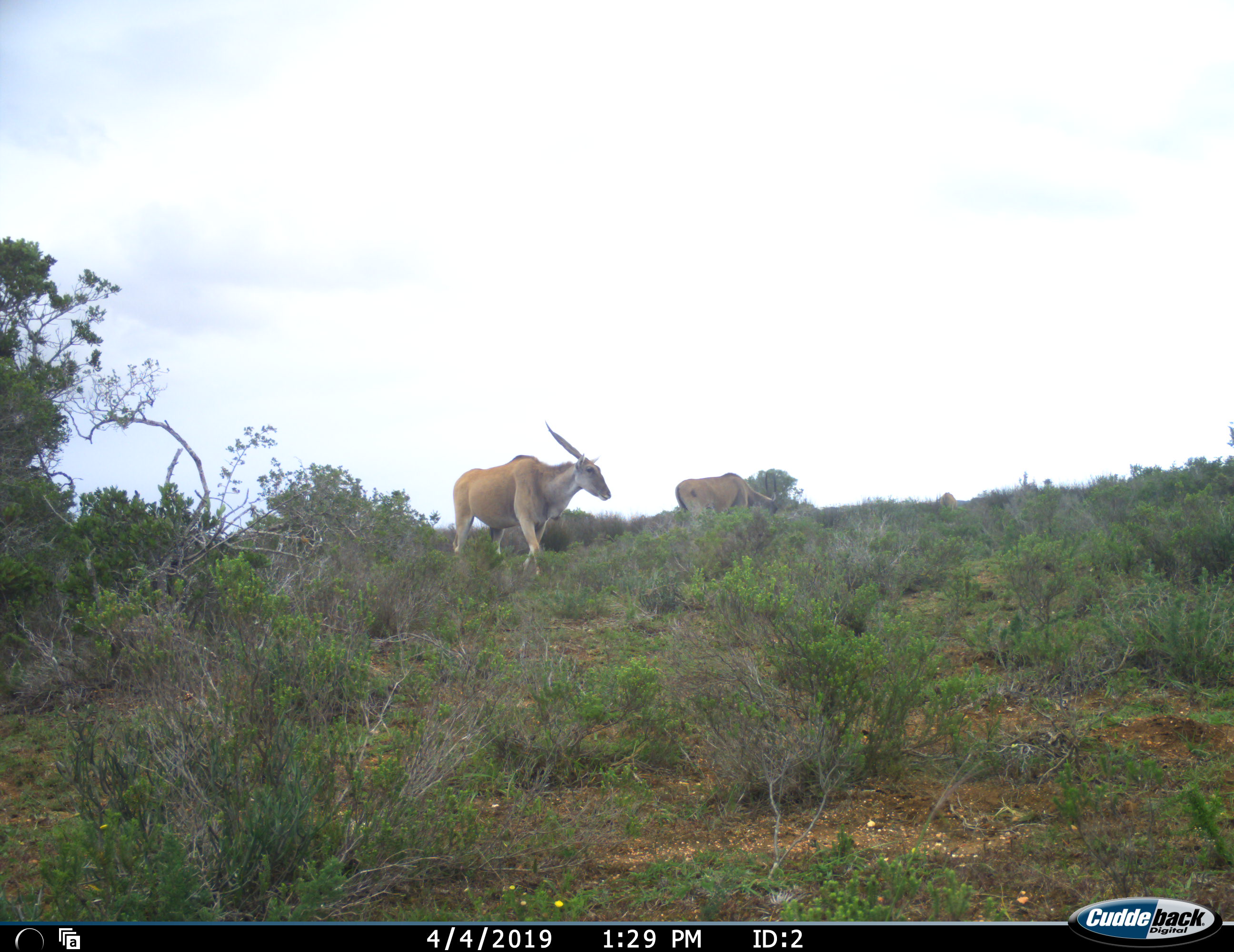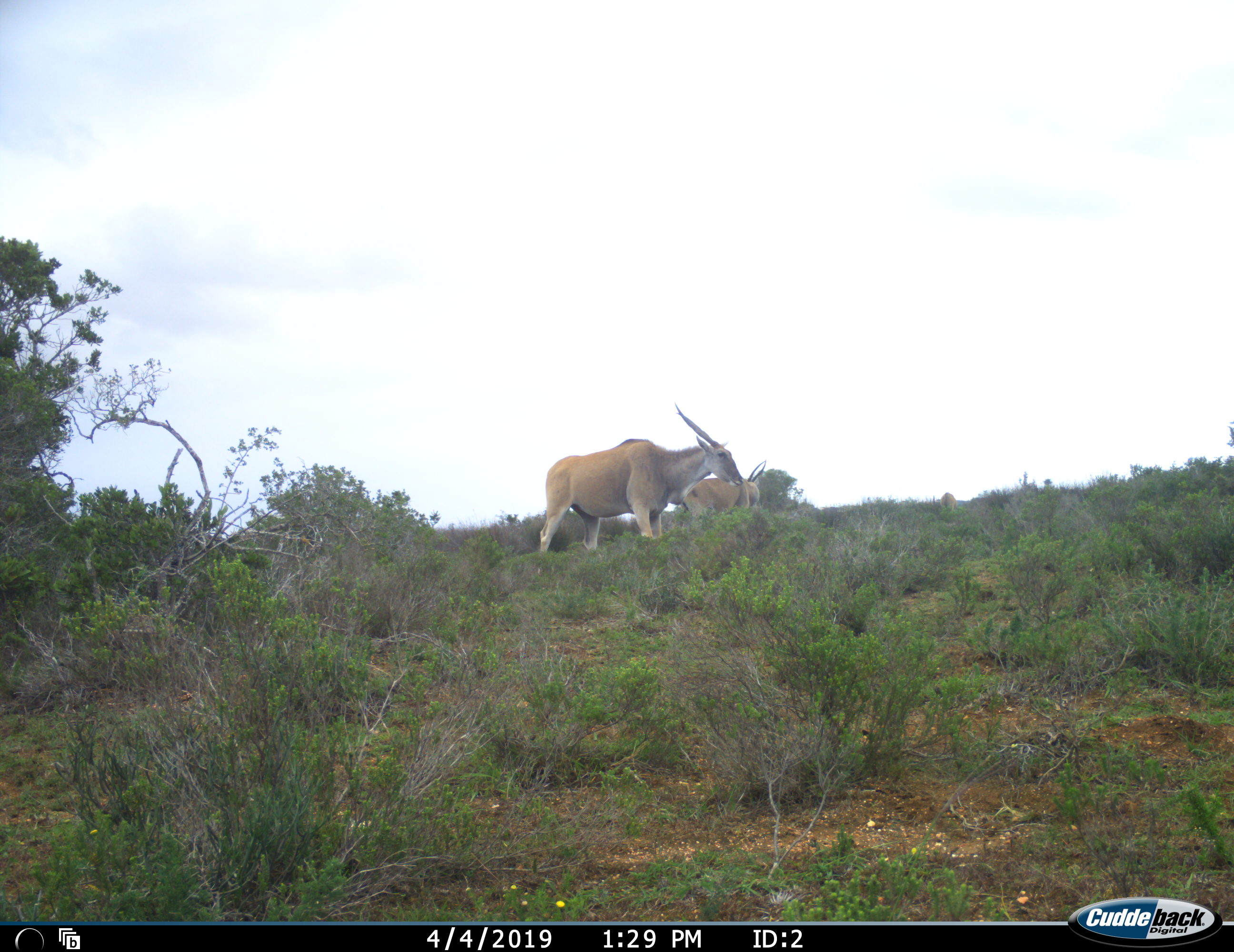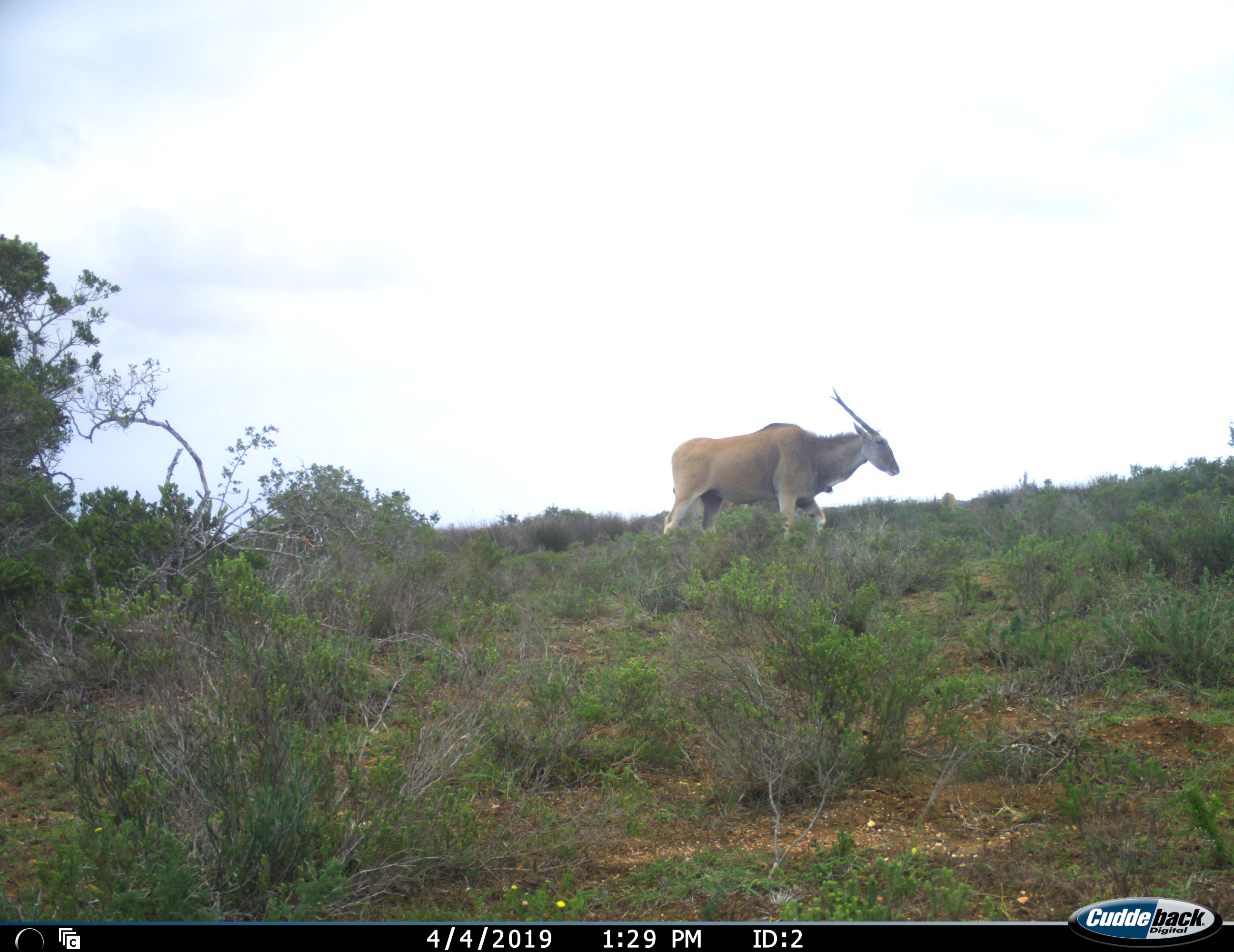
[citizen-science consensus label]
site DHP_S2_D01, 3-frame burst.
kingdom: Animalia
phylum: Chordata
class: Mammalia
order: Artiodactyla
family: Bovidae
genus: Tragelaphus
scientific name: Tragelaphus oryx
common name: eland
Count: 2.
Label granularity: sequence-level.